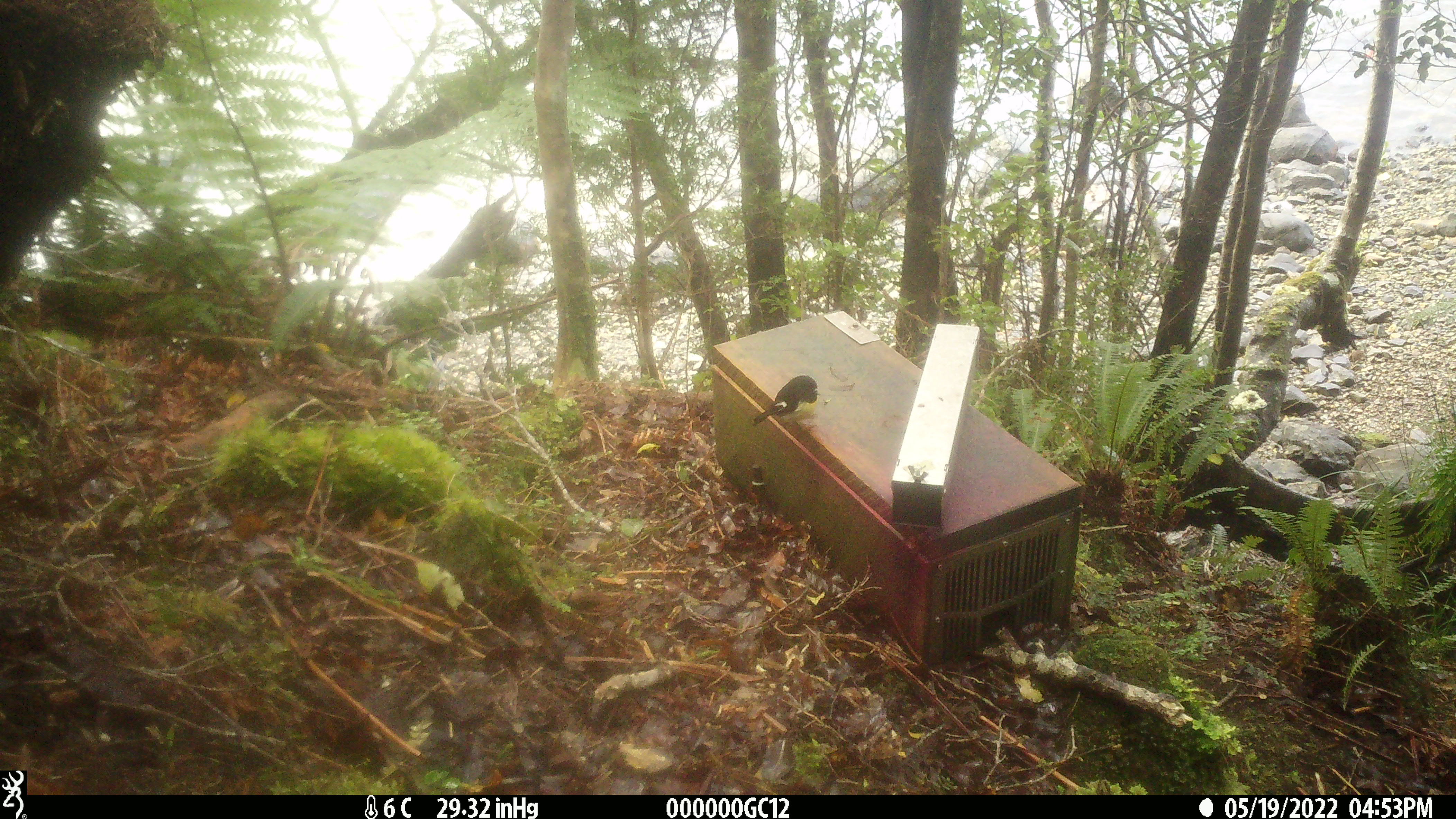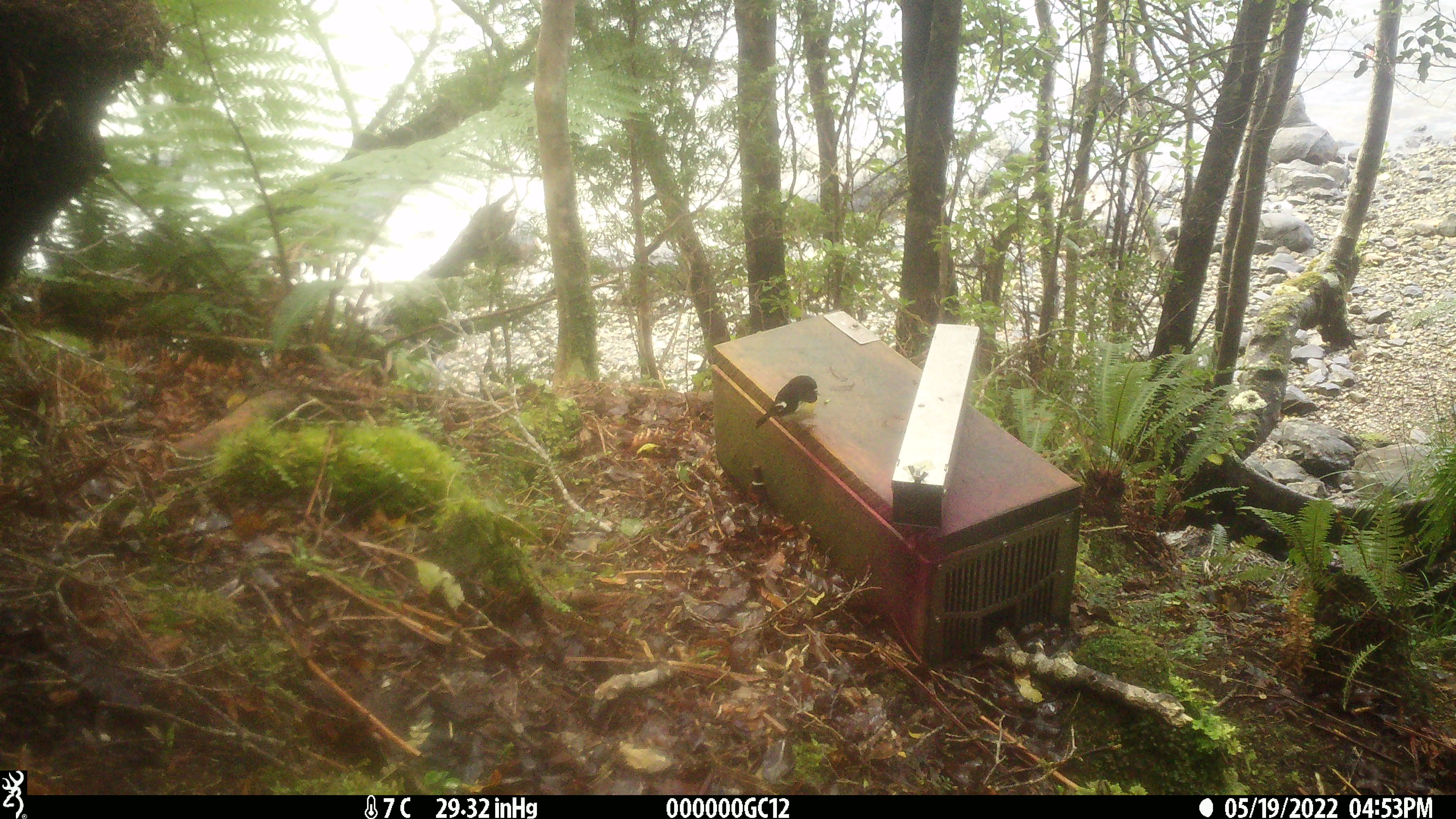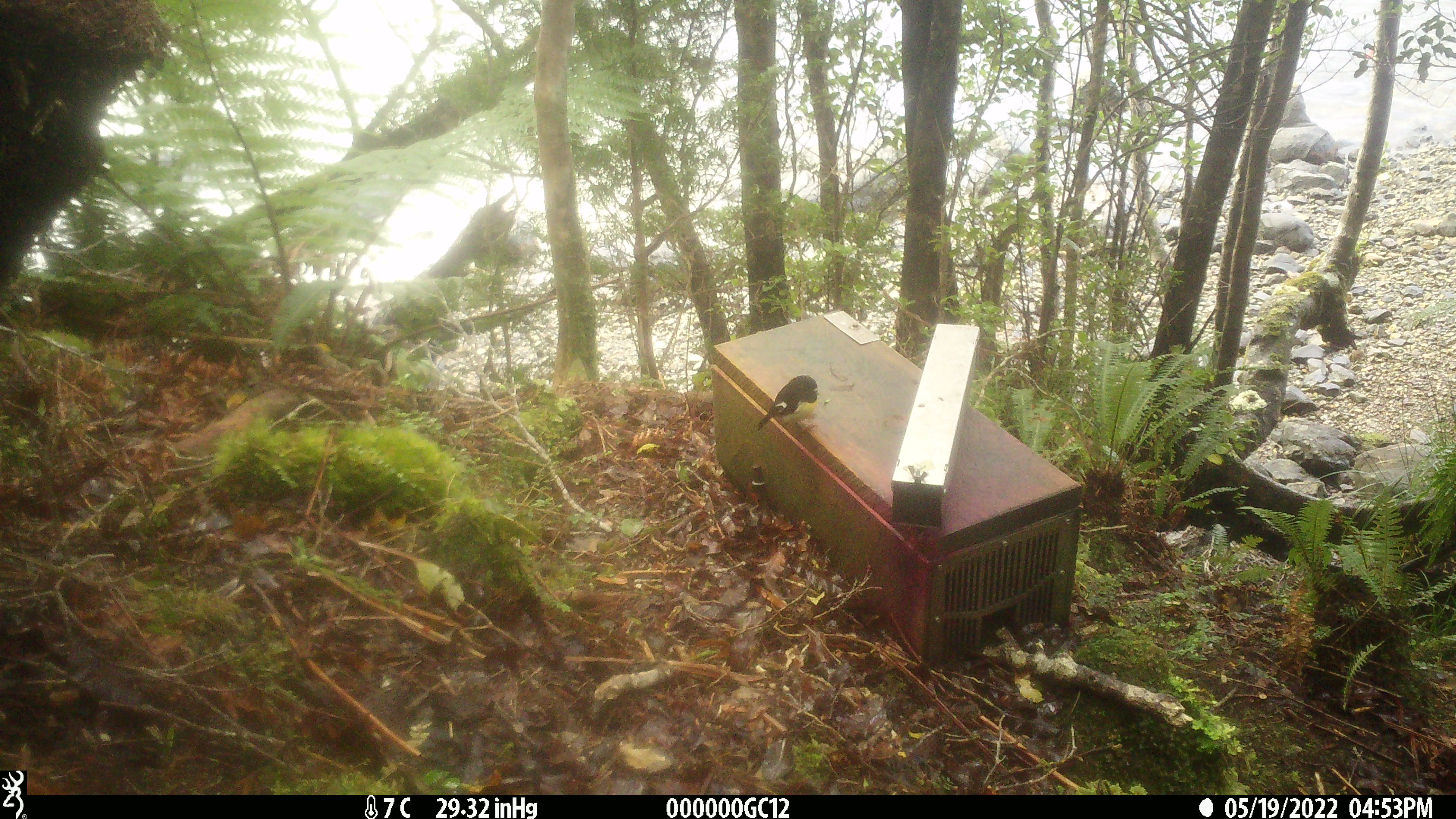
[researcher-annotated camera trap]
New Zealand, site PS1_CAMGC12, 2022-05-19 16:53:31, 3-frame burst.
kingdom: Animalia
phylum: Chordata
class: Aves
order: Passeriformes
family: Petroicidae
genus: Petroica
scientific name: Petroica macrocephala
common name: tomtit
Tomtit (Petroica macrocephala).